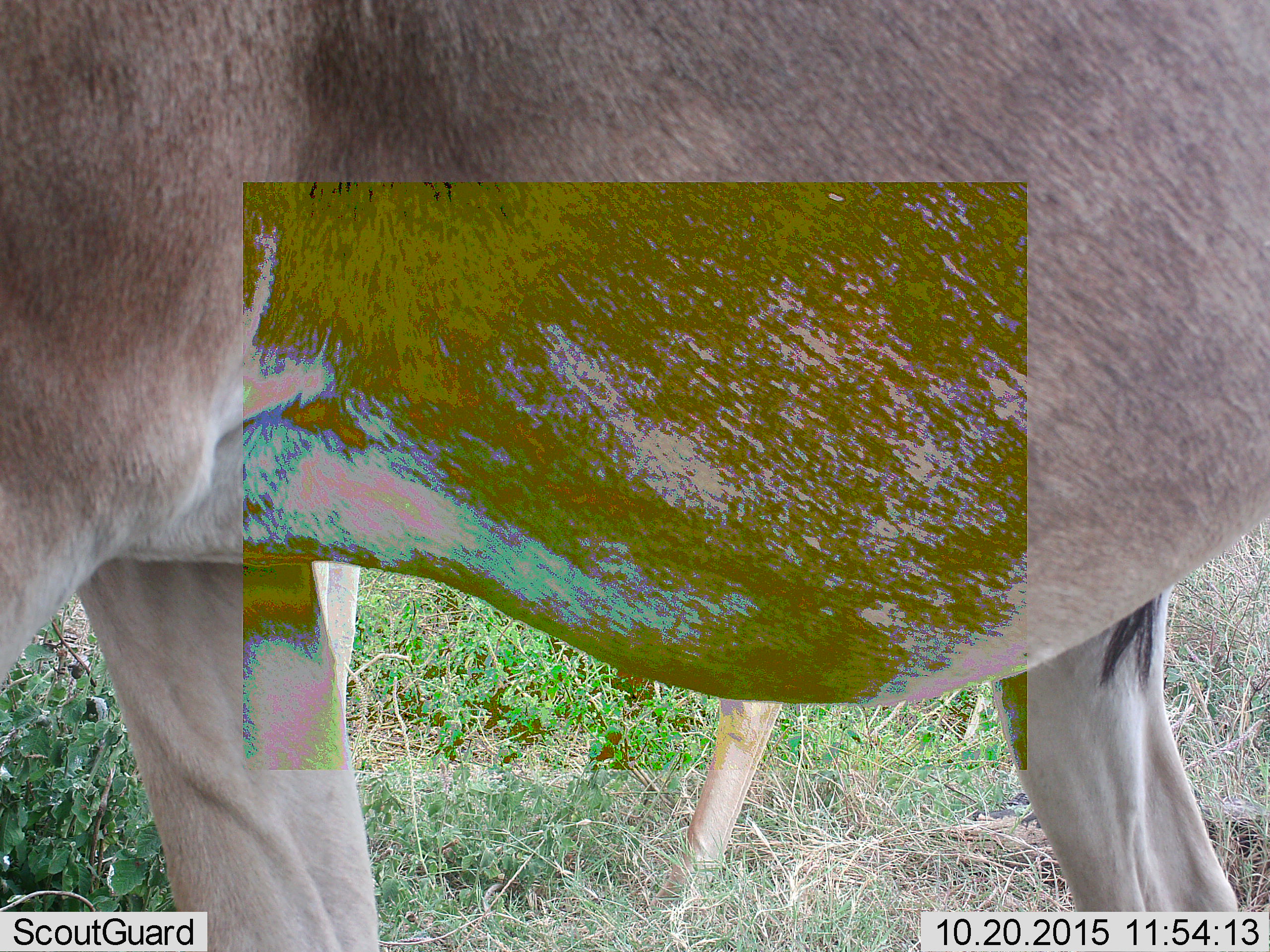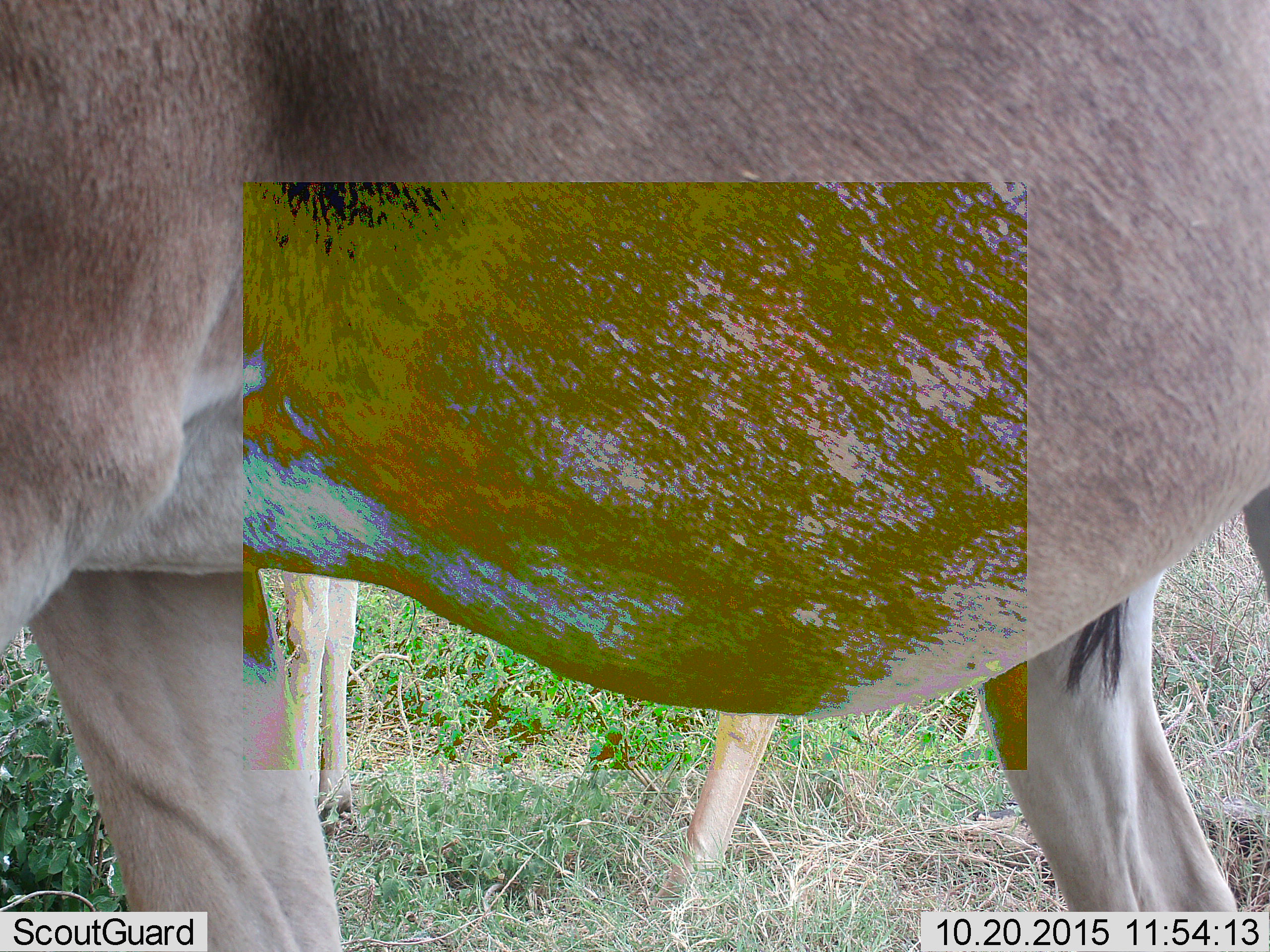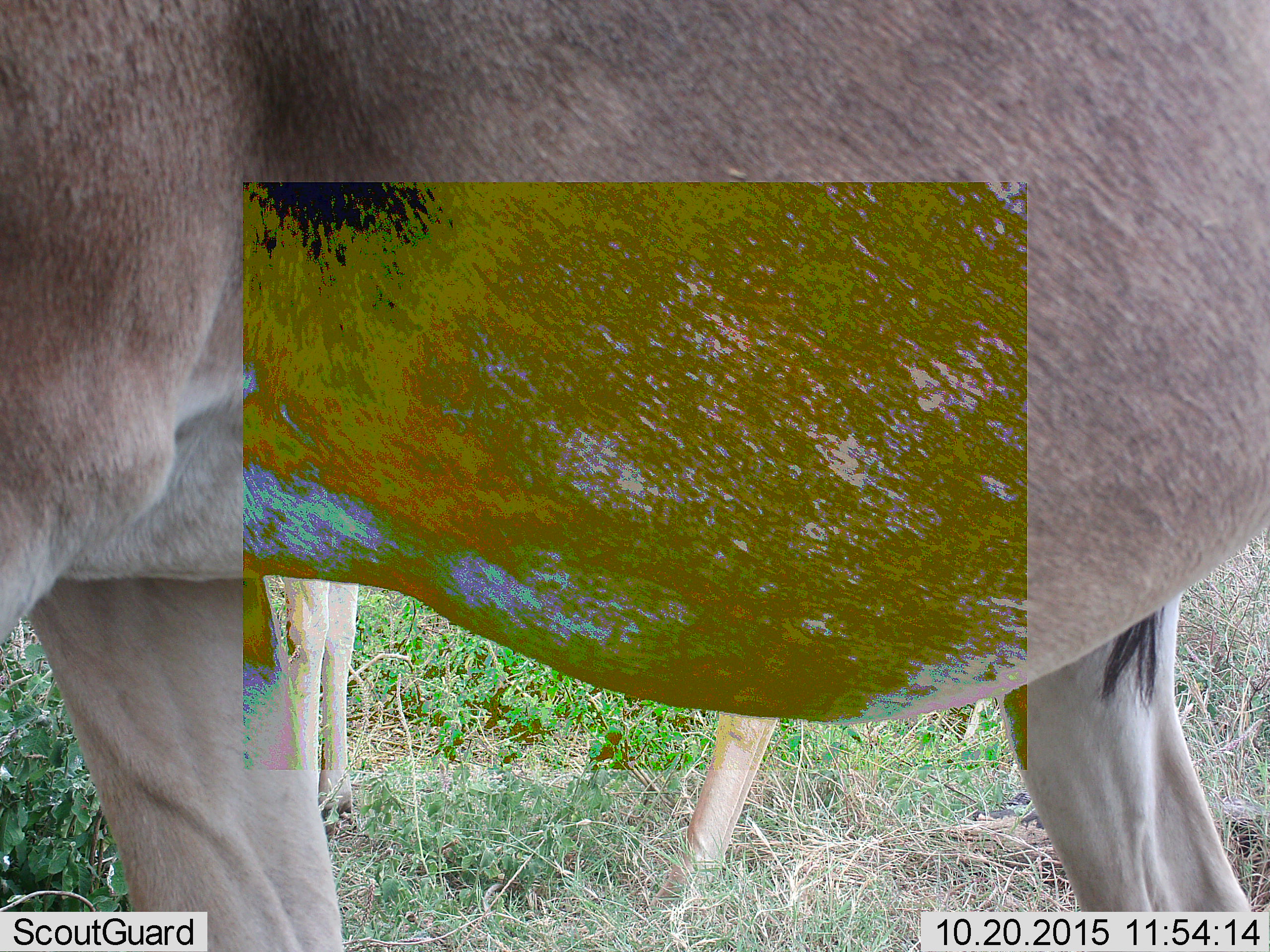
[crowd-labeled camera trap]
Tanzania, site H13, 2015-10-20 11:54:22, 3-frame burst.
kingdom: Animalia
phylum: Chordata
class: Mammalia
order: Artiodactyla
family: Bovidae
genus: Alcelaphus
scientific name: Alcelaphus buselaphus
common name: hartebeest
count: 2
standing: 100%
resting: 0%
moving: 0%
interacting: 0%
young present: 50%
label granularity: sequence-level